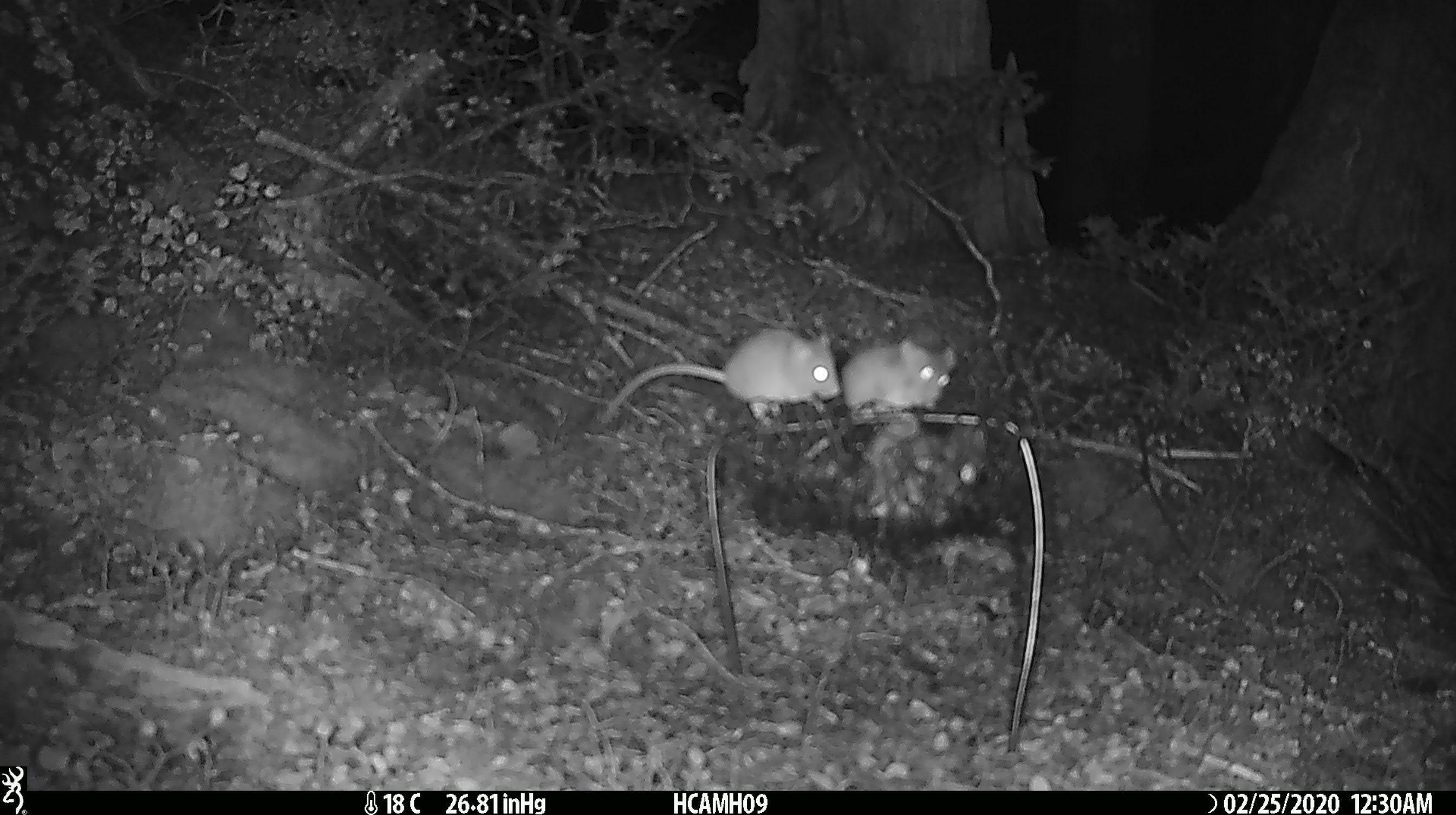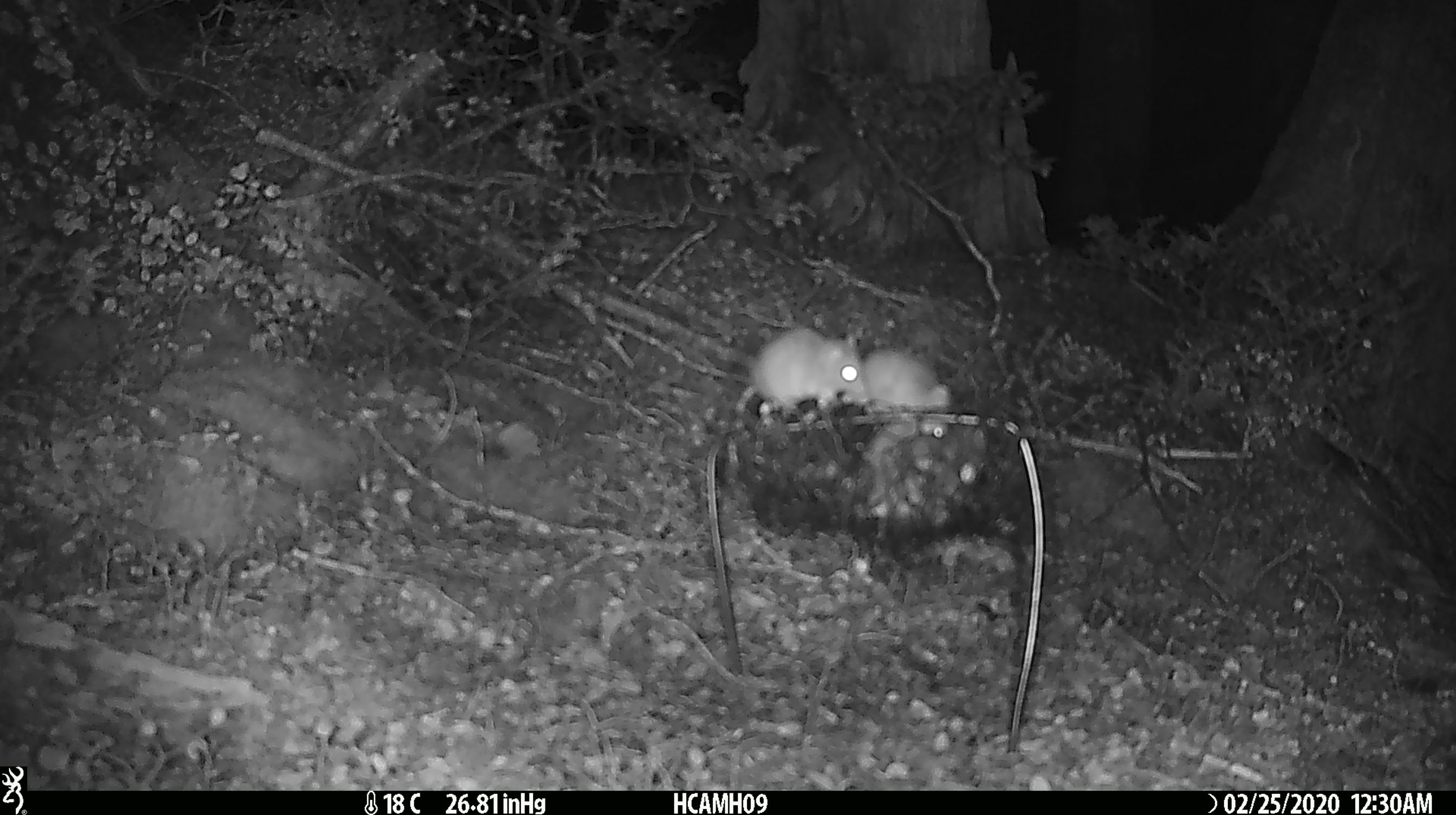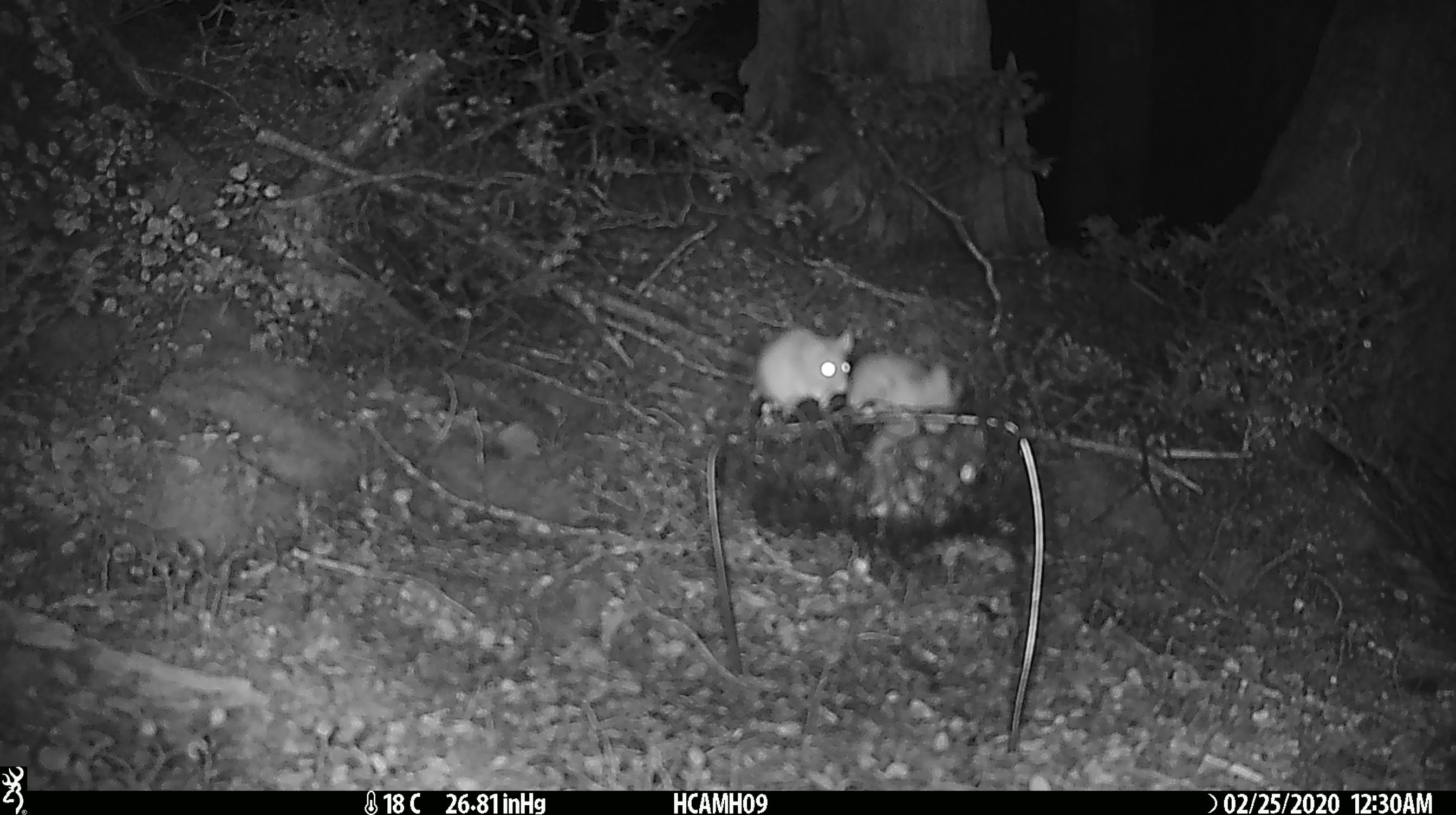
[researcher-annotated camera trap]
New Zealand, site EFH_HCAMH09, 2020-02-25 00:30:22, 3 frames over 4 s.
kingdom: Animalia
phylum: Chordata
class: Mammalia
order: Rodentia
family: Muridae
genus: Mus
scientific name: Mus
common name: mouse